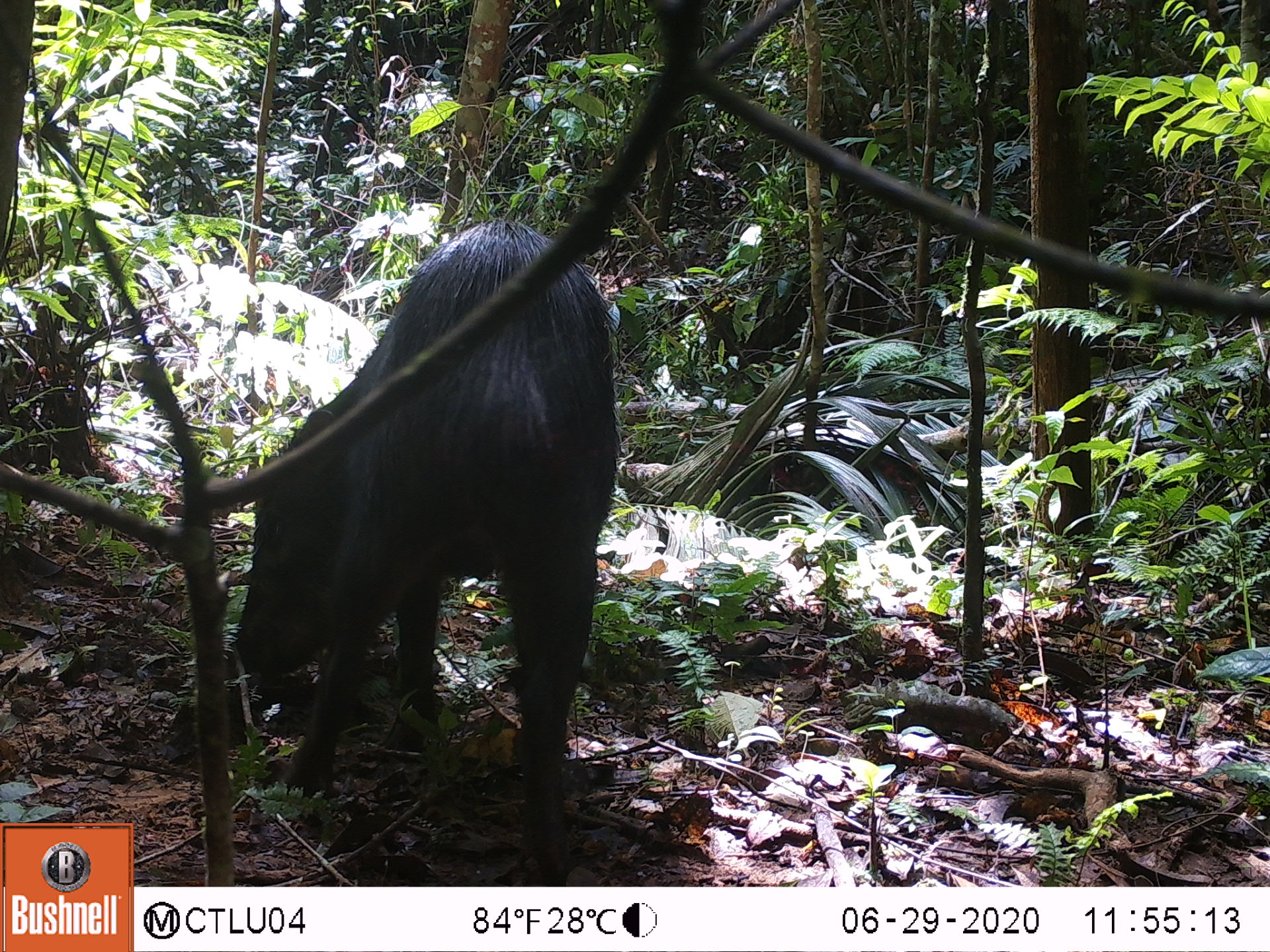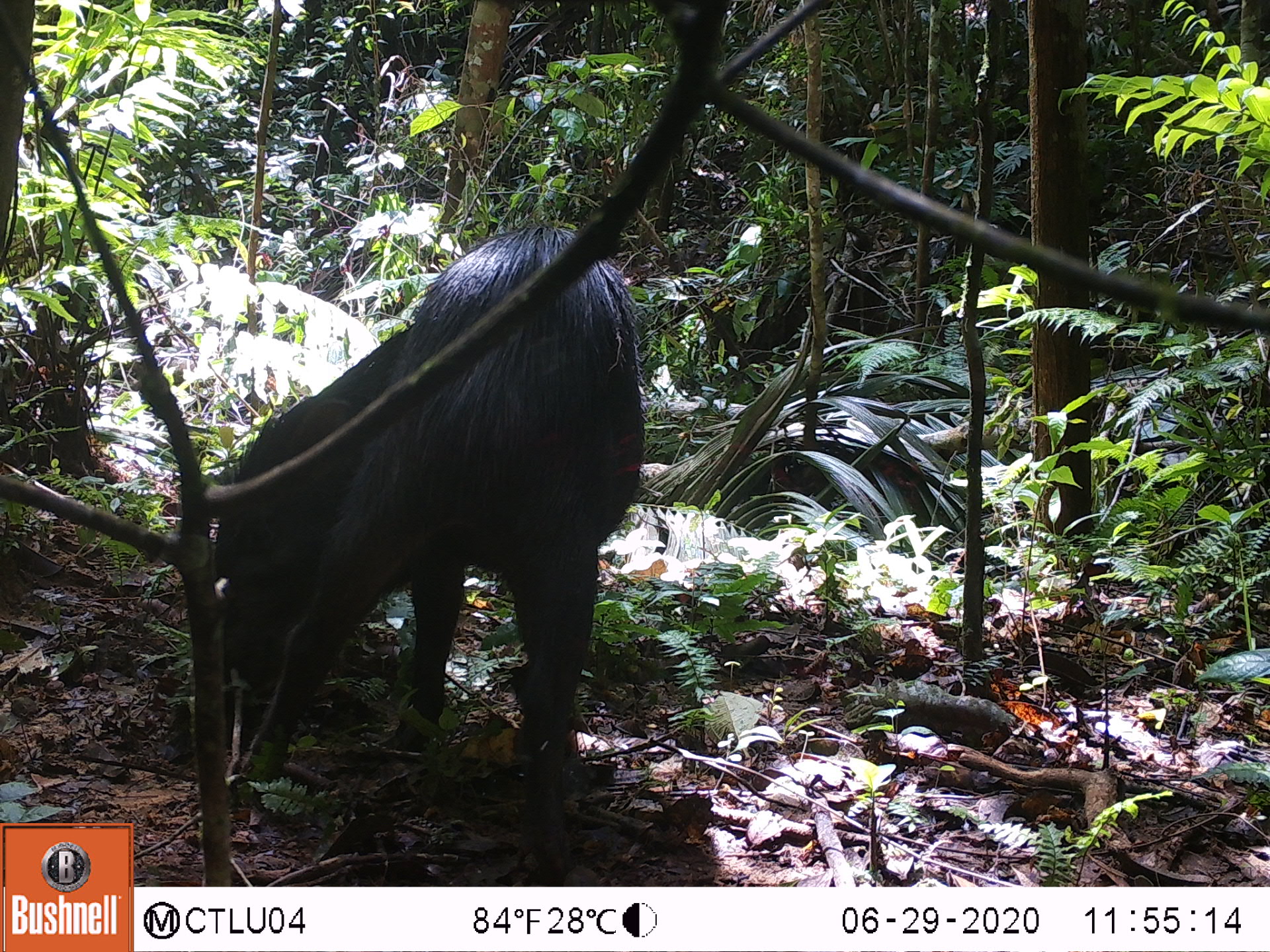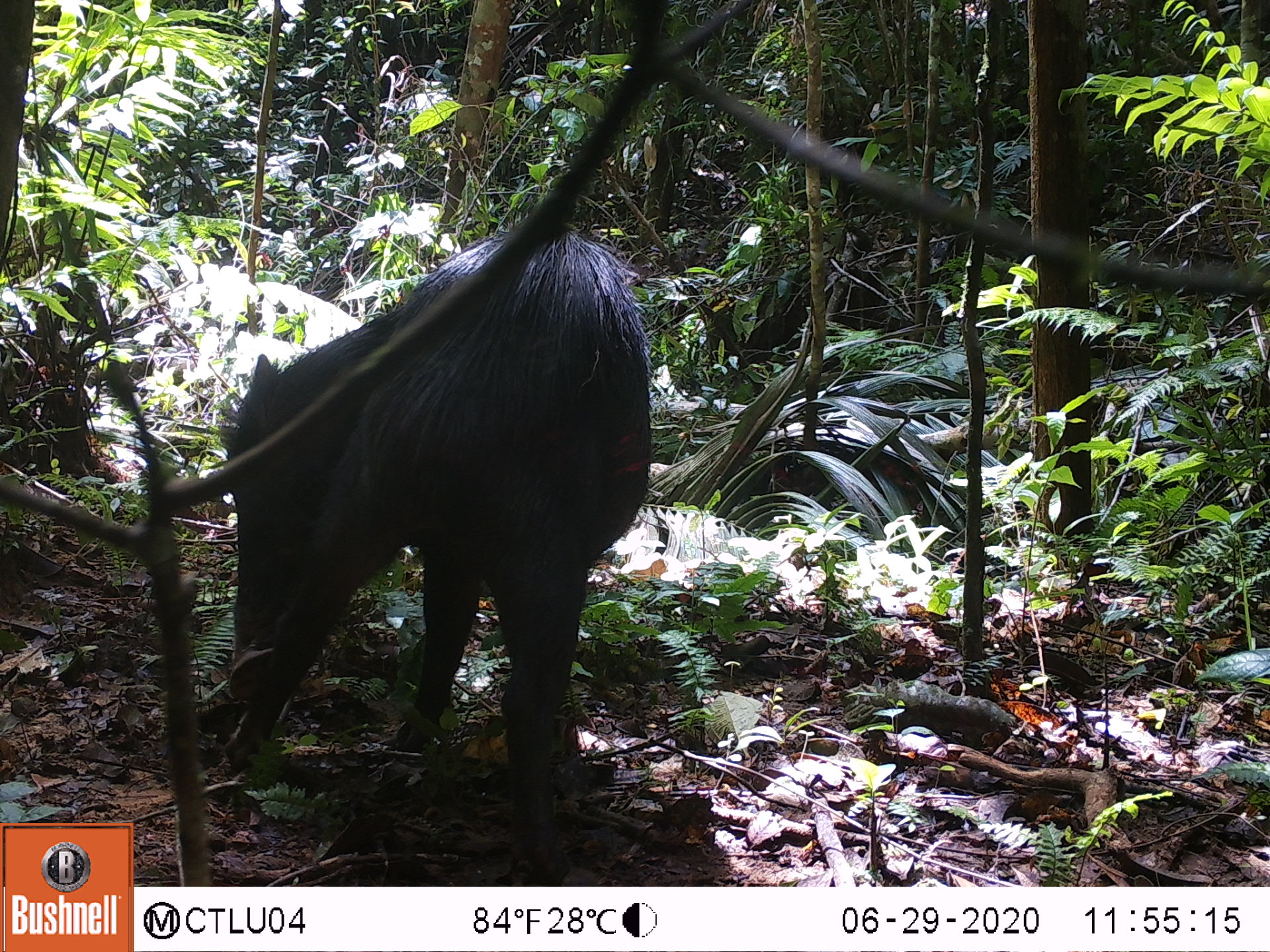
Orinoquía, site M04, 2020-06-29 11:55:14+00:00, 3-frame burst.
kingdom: Animalia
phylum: Chordata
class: Mammalia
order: Artiodactyla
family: Tayassuidae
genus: Tayassu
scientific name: Tayassu pecari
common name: white-lipped peccary